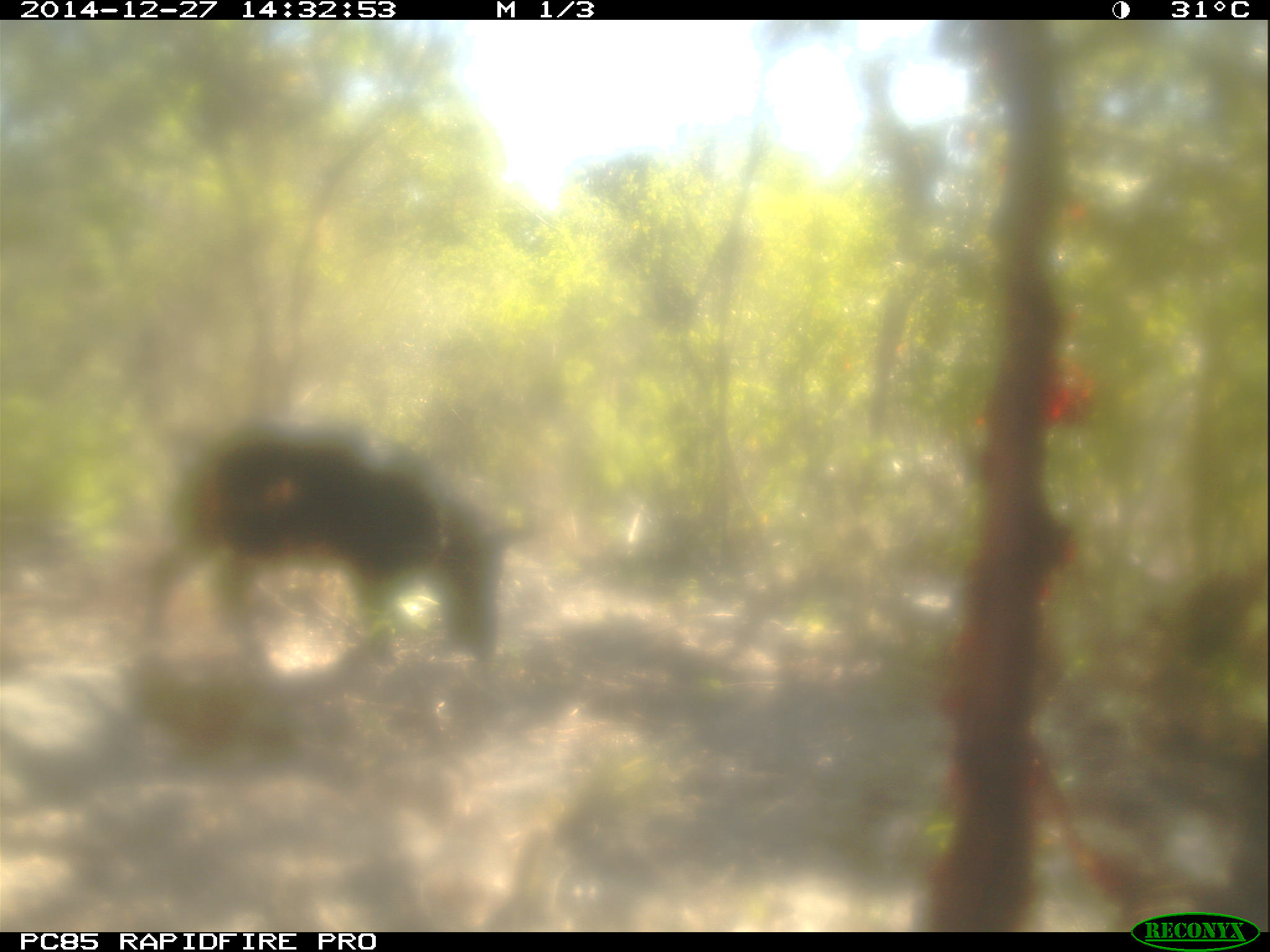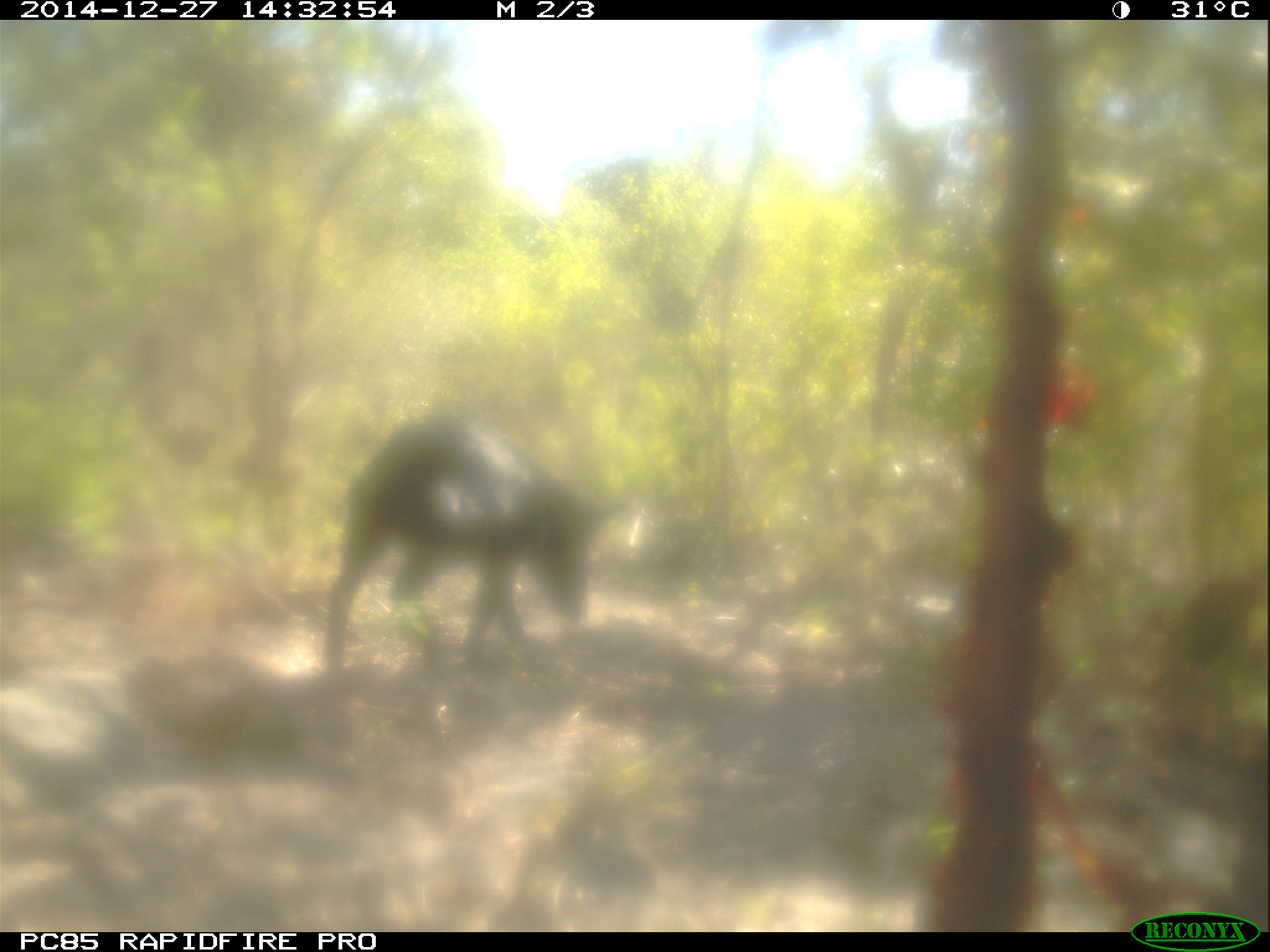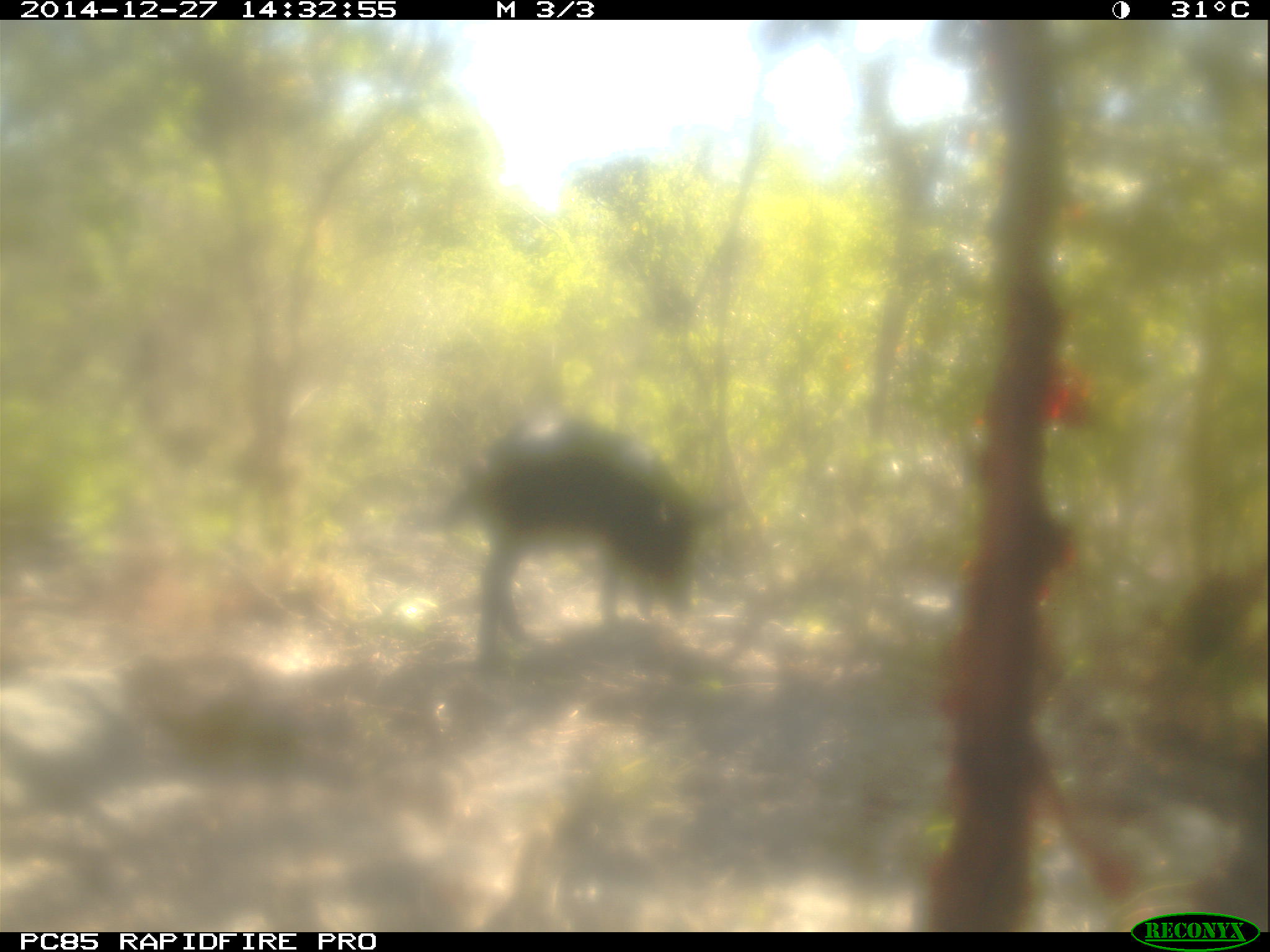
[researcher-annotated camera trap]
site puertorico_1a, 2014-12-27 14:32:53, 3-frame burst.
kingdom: Animalia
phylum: Chordata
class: Mammalia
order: Artiodactyla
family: Suidae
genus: Sus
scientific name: Sus scrofa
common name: pig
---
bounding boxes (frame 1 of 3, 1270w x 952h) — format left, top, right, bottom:
pig: 133, 410, 506, 682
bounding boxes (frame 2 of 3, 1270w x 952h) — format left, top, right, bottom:
pig: 321, 408, 611, 687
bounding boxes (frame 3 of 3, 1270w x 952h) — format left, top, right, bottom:
pig: 428, 391, 734, 671